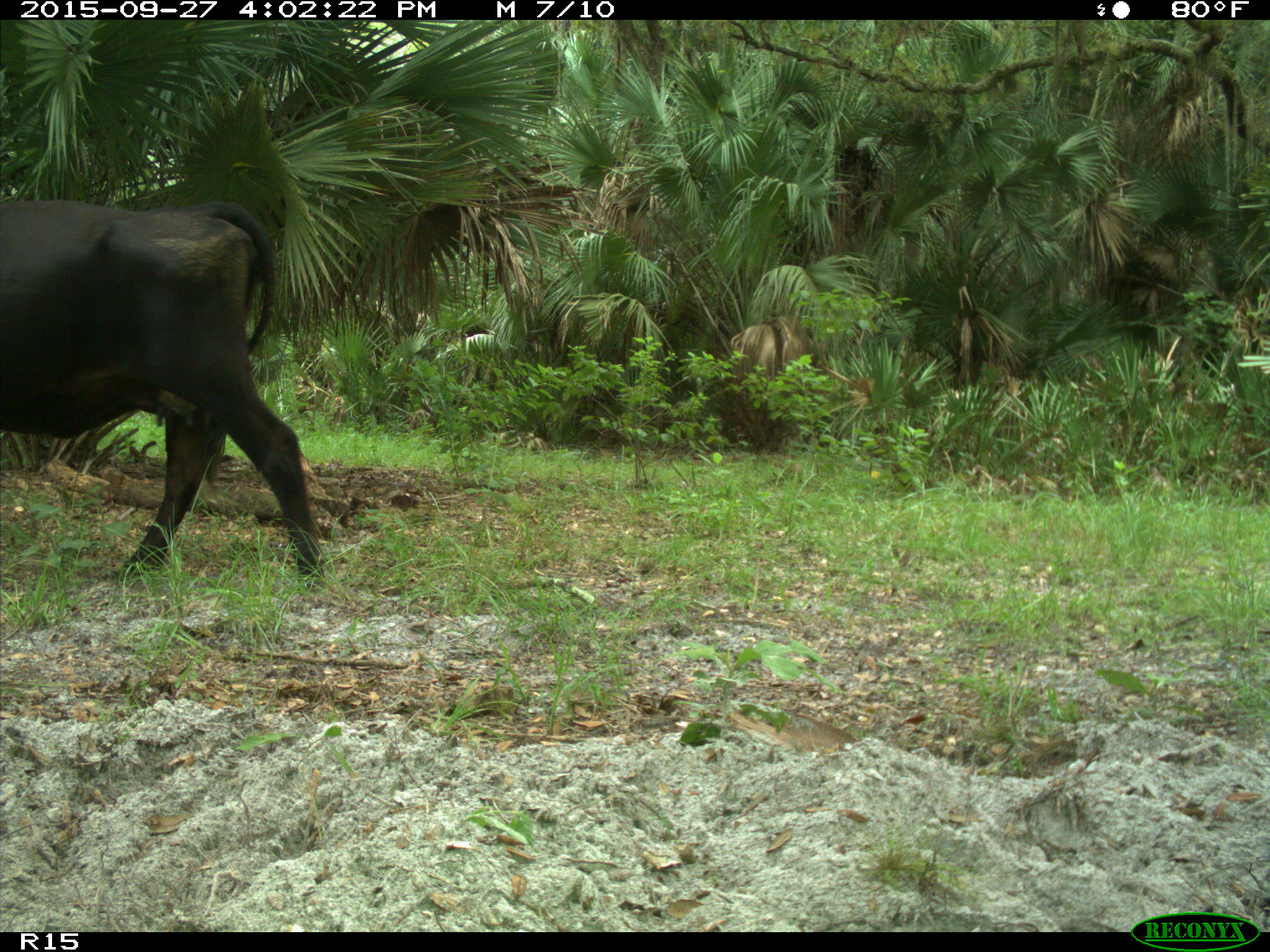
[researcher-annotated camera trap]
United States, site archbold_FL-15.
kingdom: Animalia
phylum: Chordata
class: Mammalia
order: Artiodactyla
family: Bovidae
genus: Bos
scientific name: Bos taurus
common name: domestic cow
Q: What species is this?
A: Bos taurus (domestic cow).